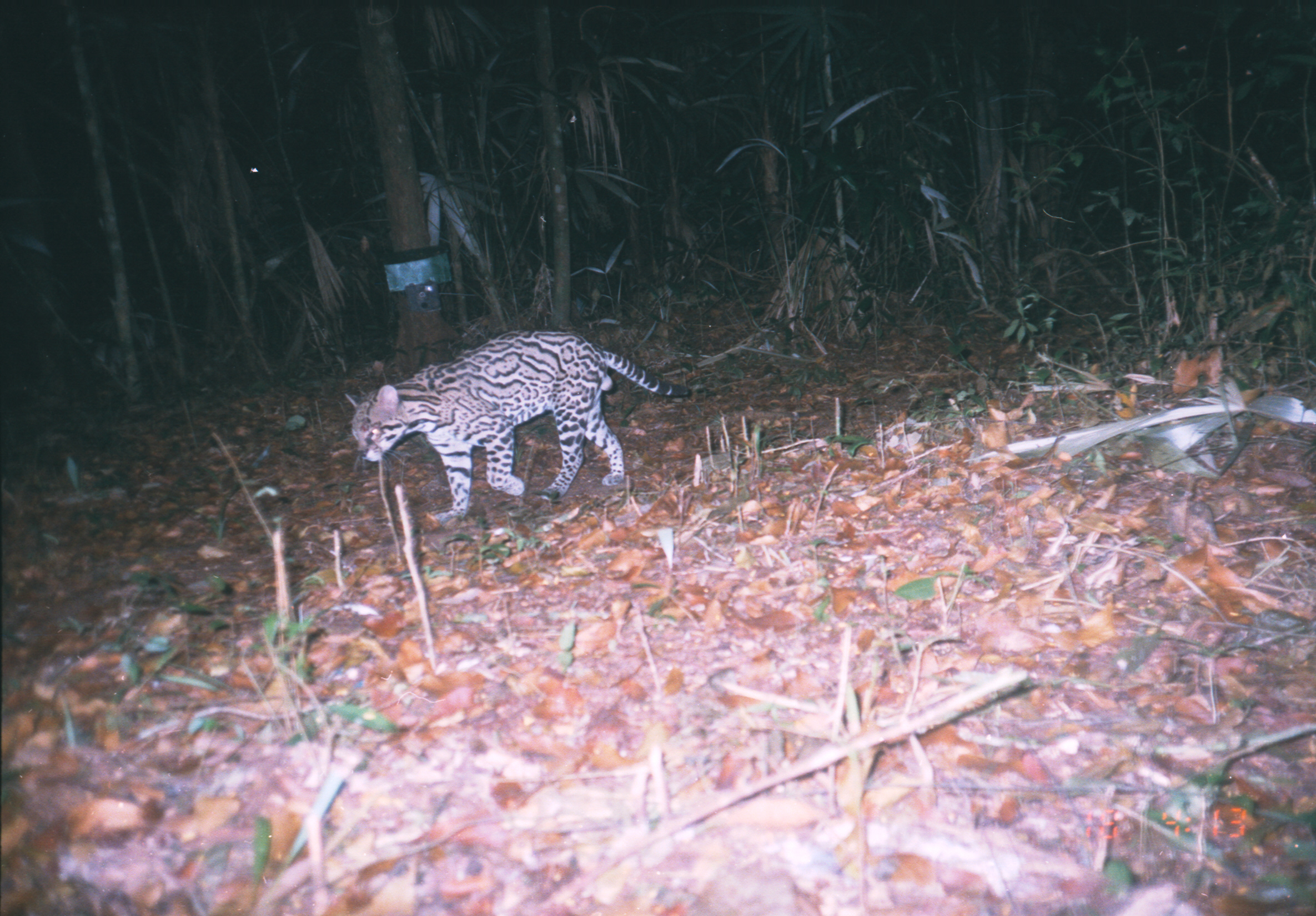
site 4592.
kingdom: Animalia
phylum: Chordata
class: Mammalia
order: Carnivora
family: Felidae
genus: Leopardus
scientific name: Leopardus pardalis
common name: ocelot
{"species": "Leopardus pardalis (ocelot)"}